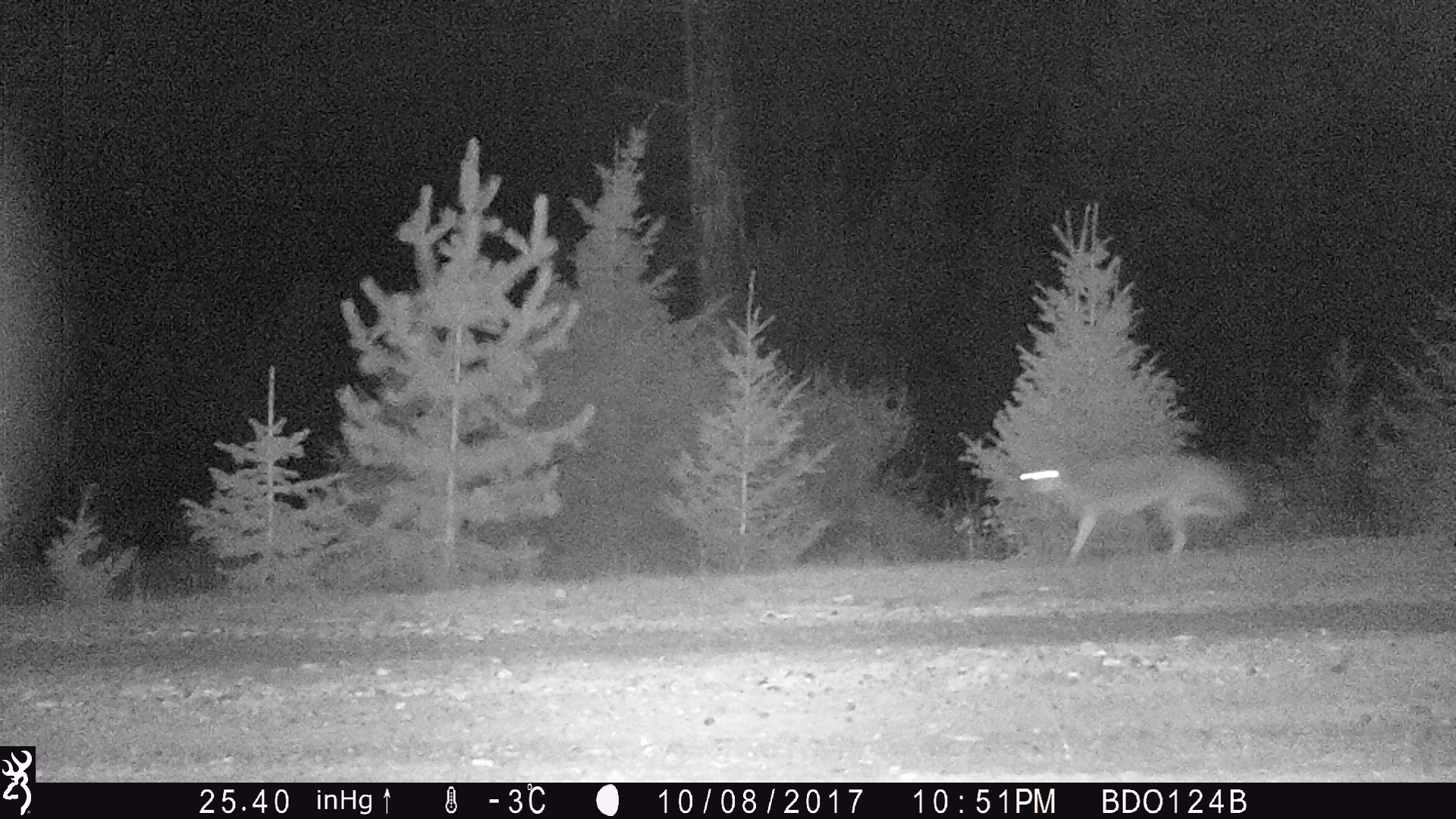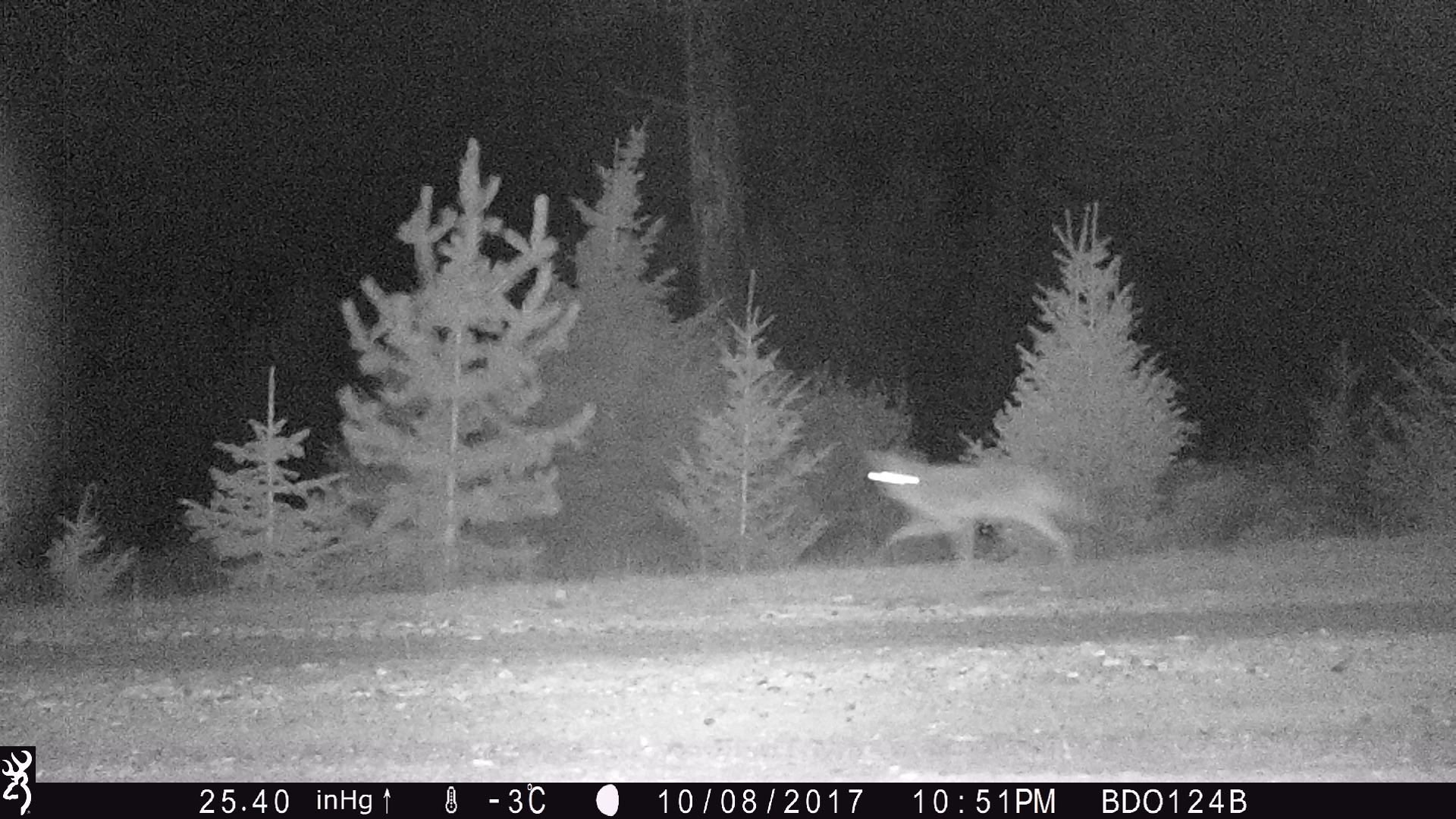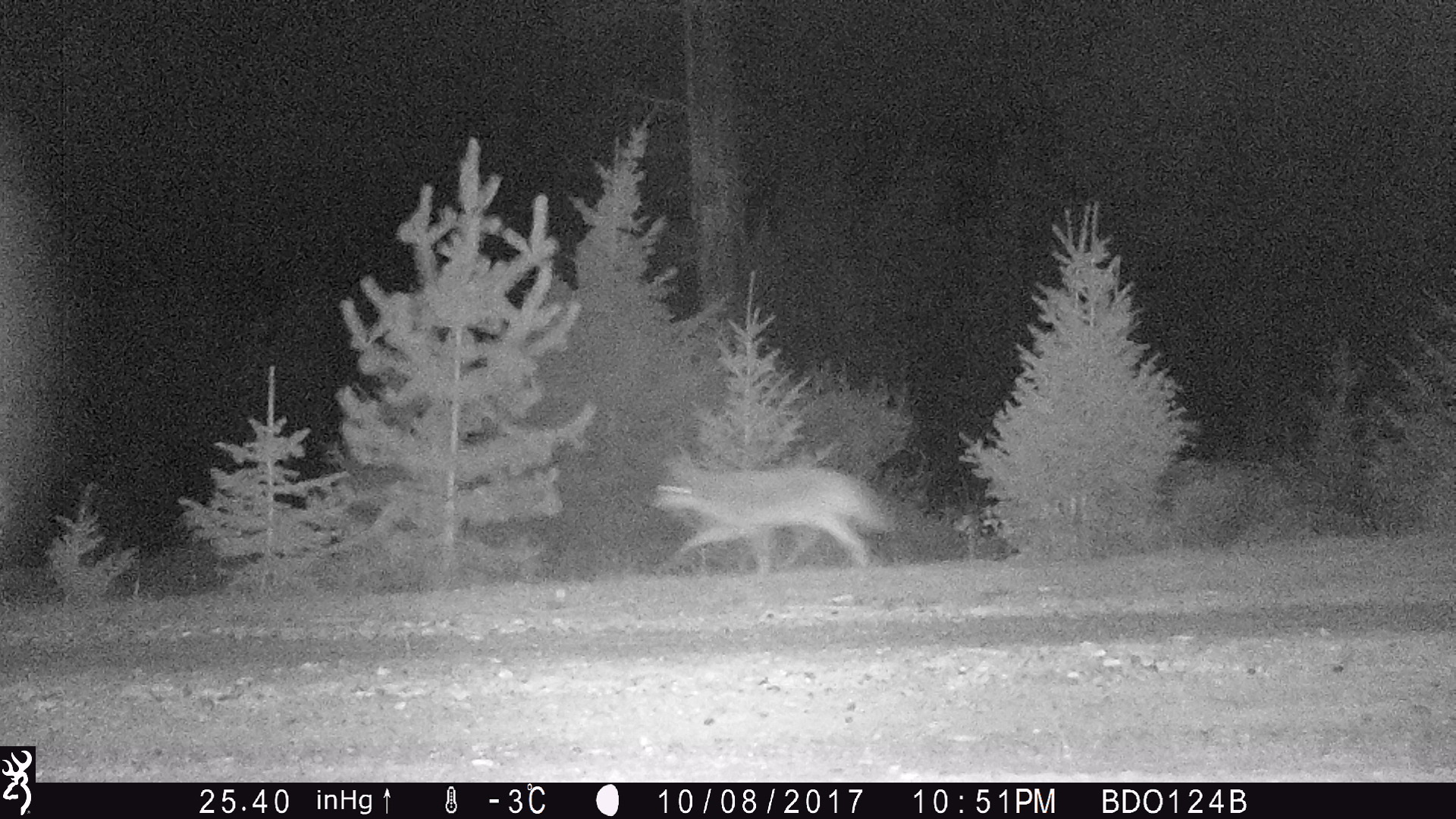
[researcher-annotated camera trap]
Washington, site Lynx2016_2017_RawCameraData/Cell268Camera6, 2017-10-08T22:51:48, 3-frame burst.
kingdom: Animalia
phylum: Chordata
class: Mammalia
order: Carnivora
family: Canidae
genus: Canis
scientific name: Canis latrans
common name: coyote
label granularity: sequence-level